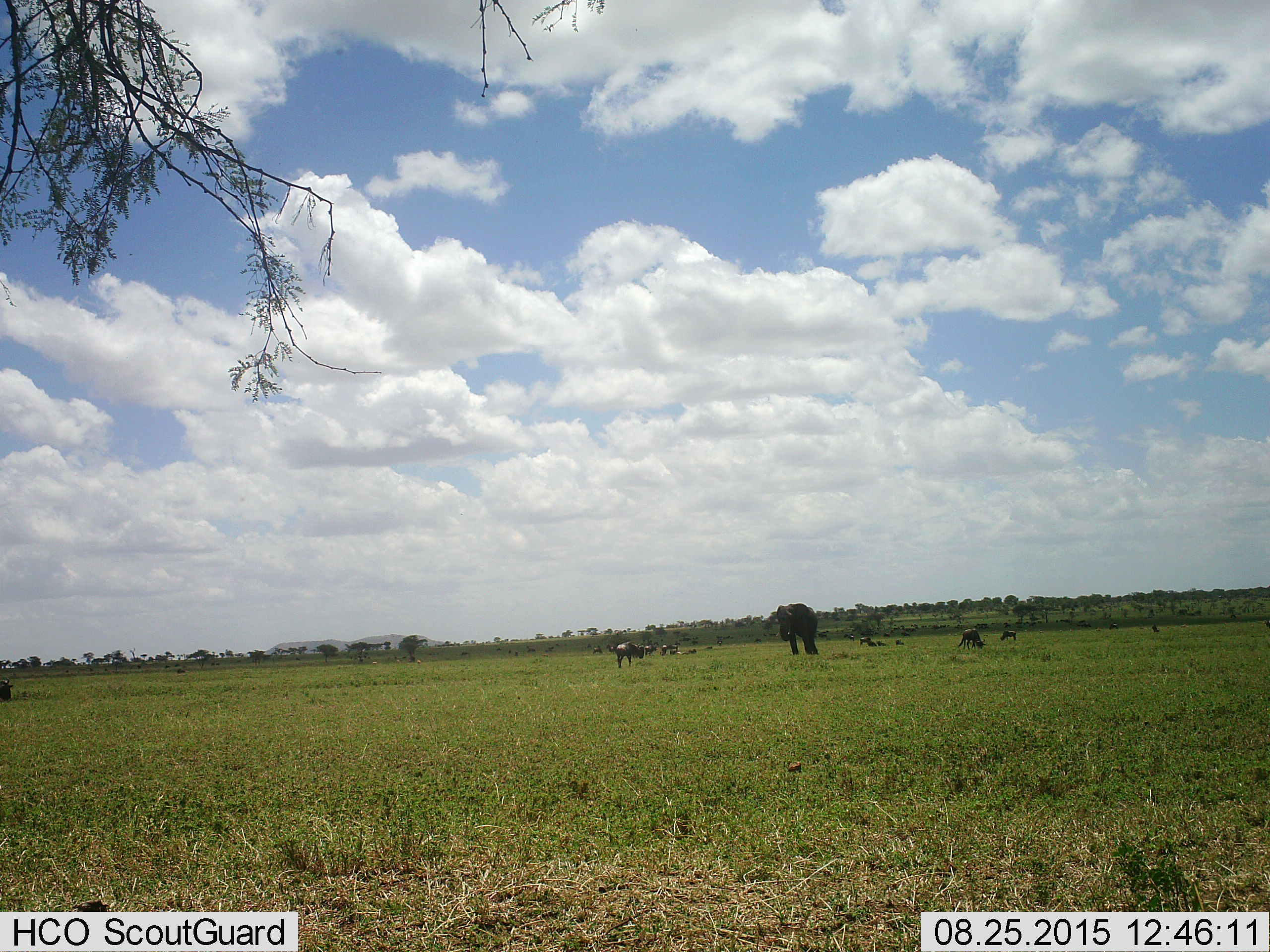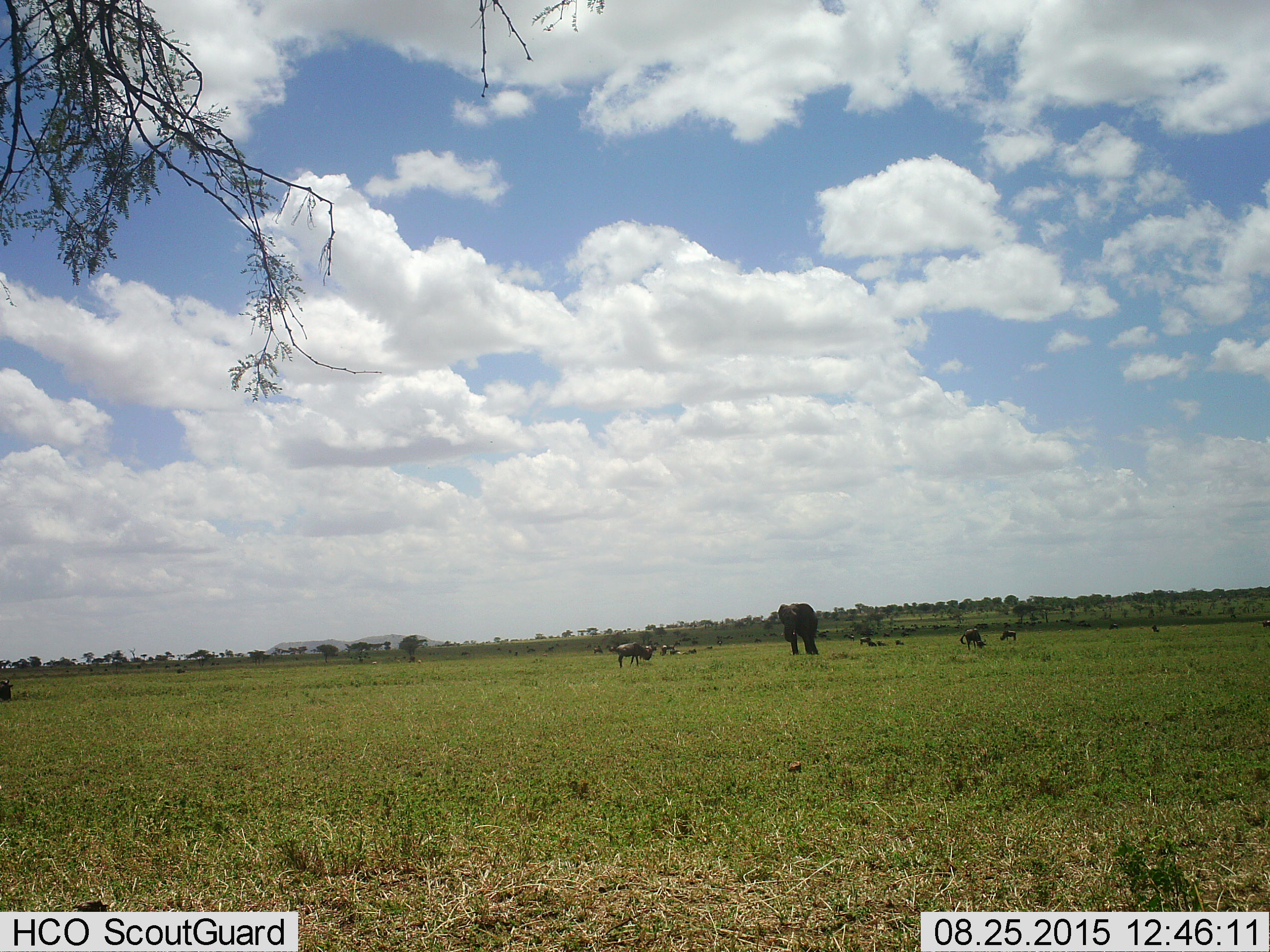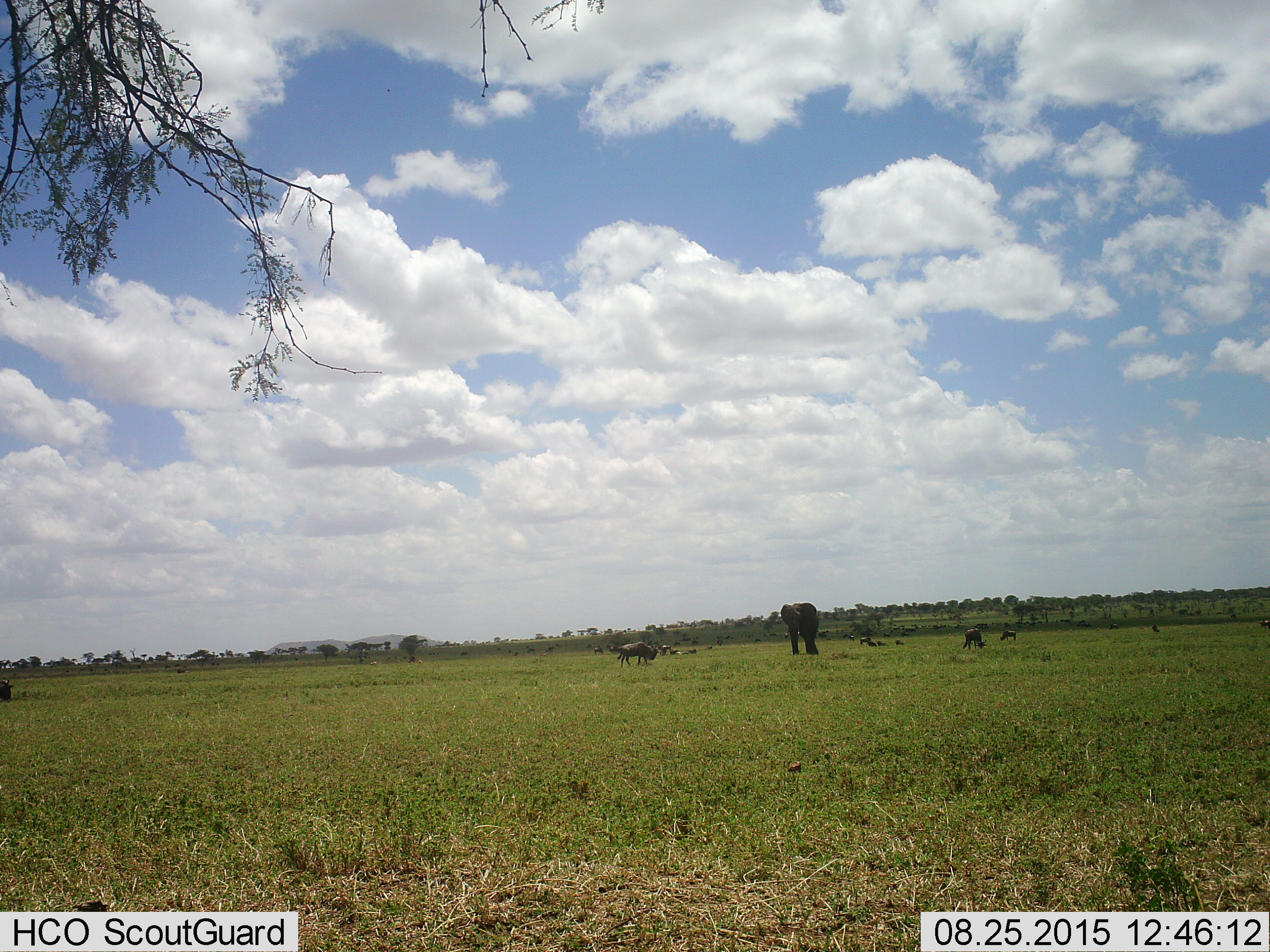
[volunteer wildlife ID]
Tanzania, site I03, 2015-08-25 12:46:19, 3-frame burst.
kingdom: Animalia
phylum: Chordata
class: Mammalia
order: Proboscidea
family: Elephantidae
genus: Loxodonta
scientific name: Loxodonta africana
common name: african bush elephant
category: elephant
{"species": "elephant (african bush elephant) (Loxodonta africana)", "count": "1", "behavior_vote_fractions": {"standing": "80%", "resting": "0%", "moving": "40%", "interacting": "0%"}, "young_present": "0%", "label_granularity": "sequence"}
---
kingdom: Animalia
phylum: Chordata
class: Mammalia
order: Artiodactyla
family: Bovidae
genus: Connochaetes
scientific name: Connochaetes taurinus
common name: blue wildebeest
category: wildebeest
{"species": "wildebeest (blue wildebeest) (Connochaetes taurinus)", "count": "11-50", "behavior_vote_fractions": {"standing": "100%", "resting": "67%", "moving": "33%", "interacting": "17%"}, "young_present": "0%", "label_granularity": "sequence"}